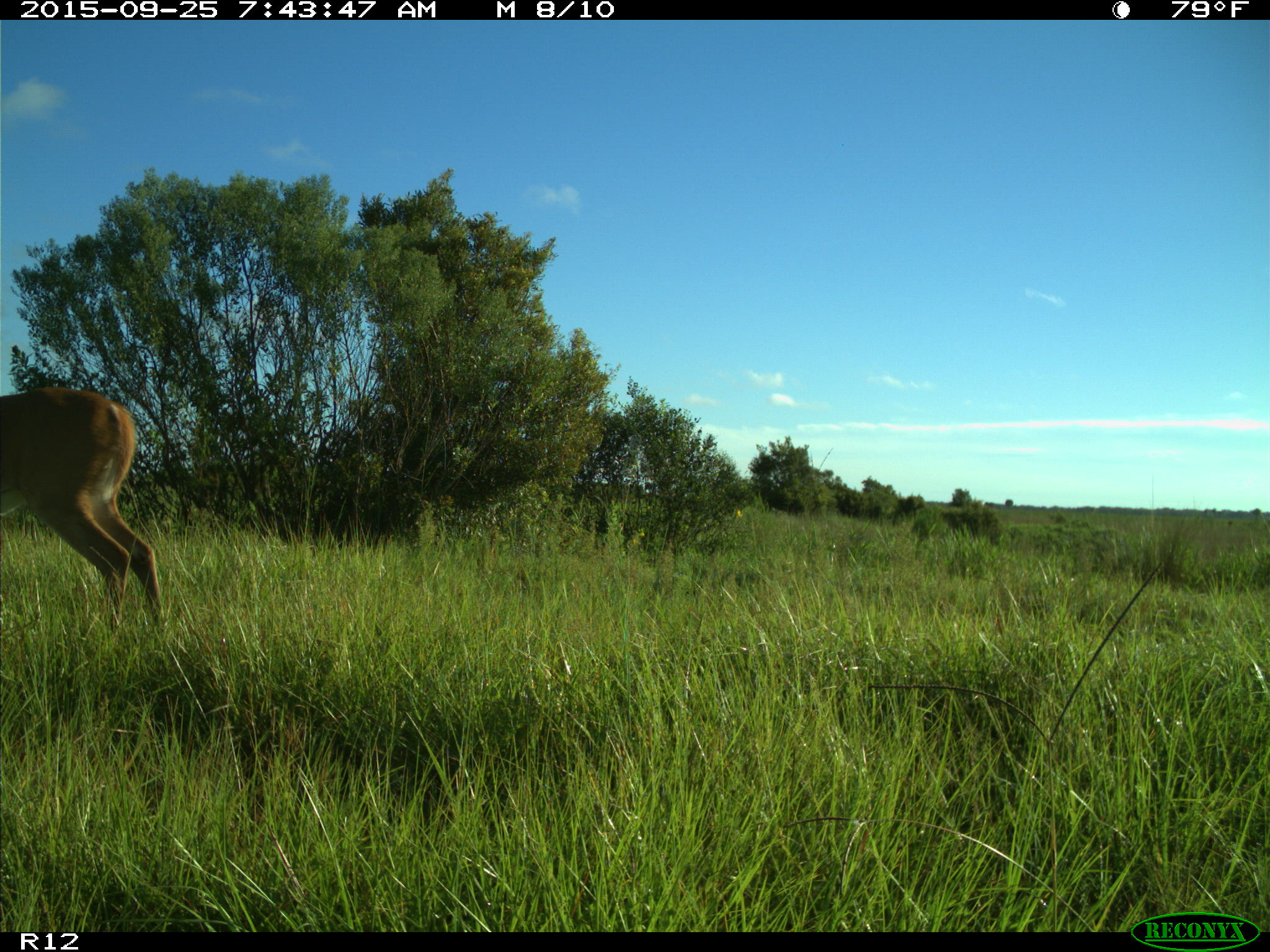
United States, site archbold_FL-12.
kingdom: Animalia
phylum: Chordata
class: Mammalia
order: Artiodactyla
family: Cervidae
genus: Odocoileus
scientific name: Odocoileus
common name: deer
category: unidentified deer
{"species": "unidentified deer (deer) (Odocoileus)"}